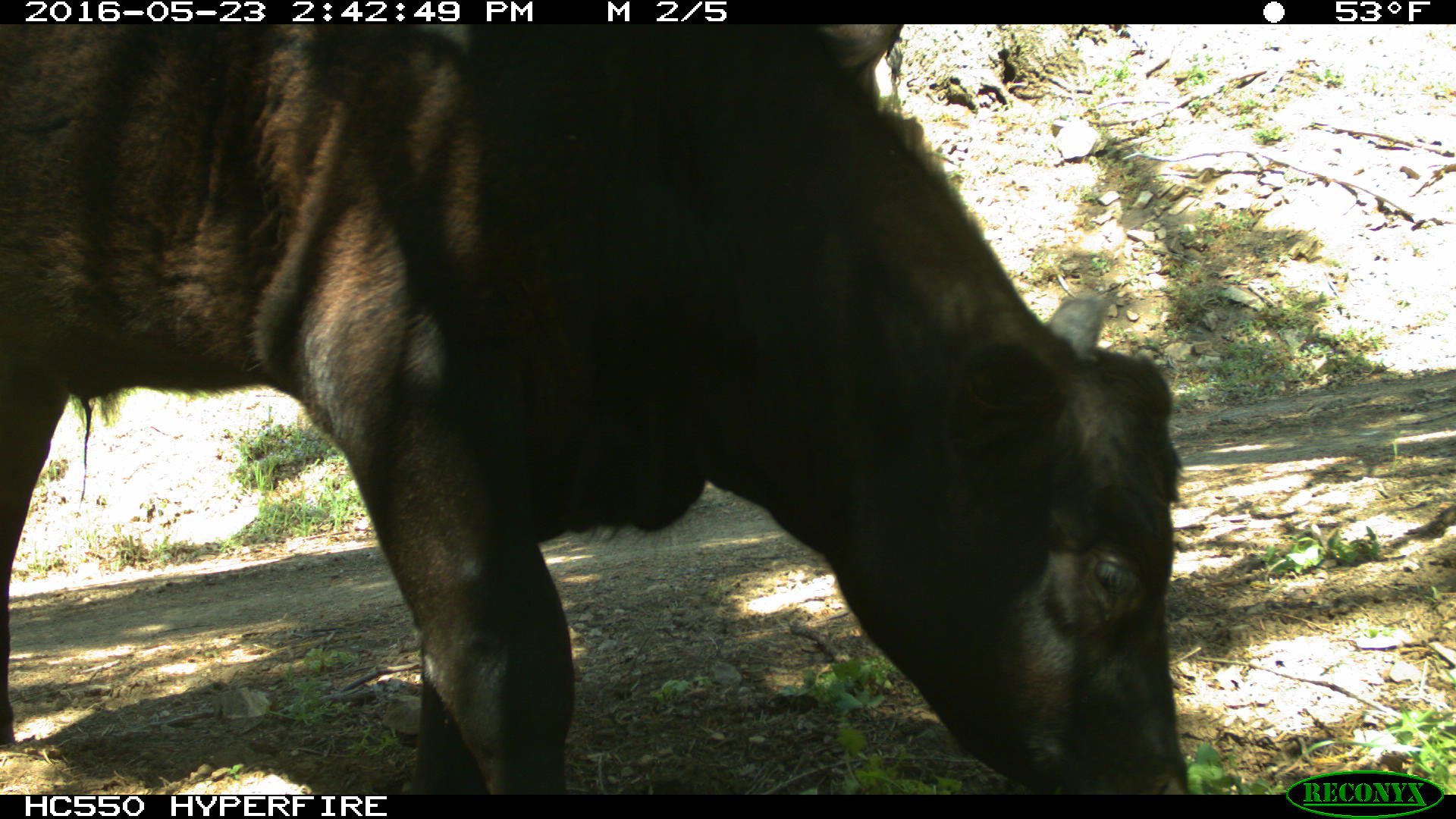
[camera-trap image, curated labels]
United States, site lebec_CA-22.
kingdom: Animalia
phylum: Chordata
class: Mammalia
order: Artiodactyla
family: Bovidae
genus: Bos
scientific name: Bos taurus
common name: domestic cow